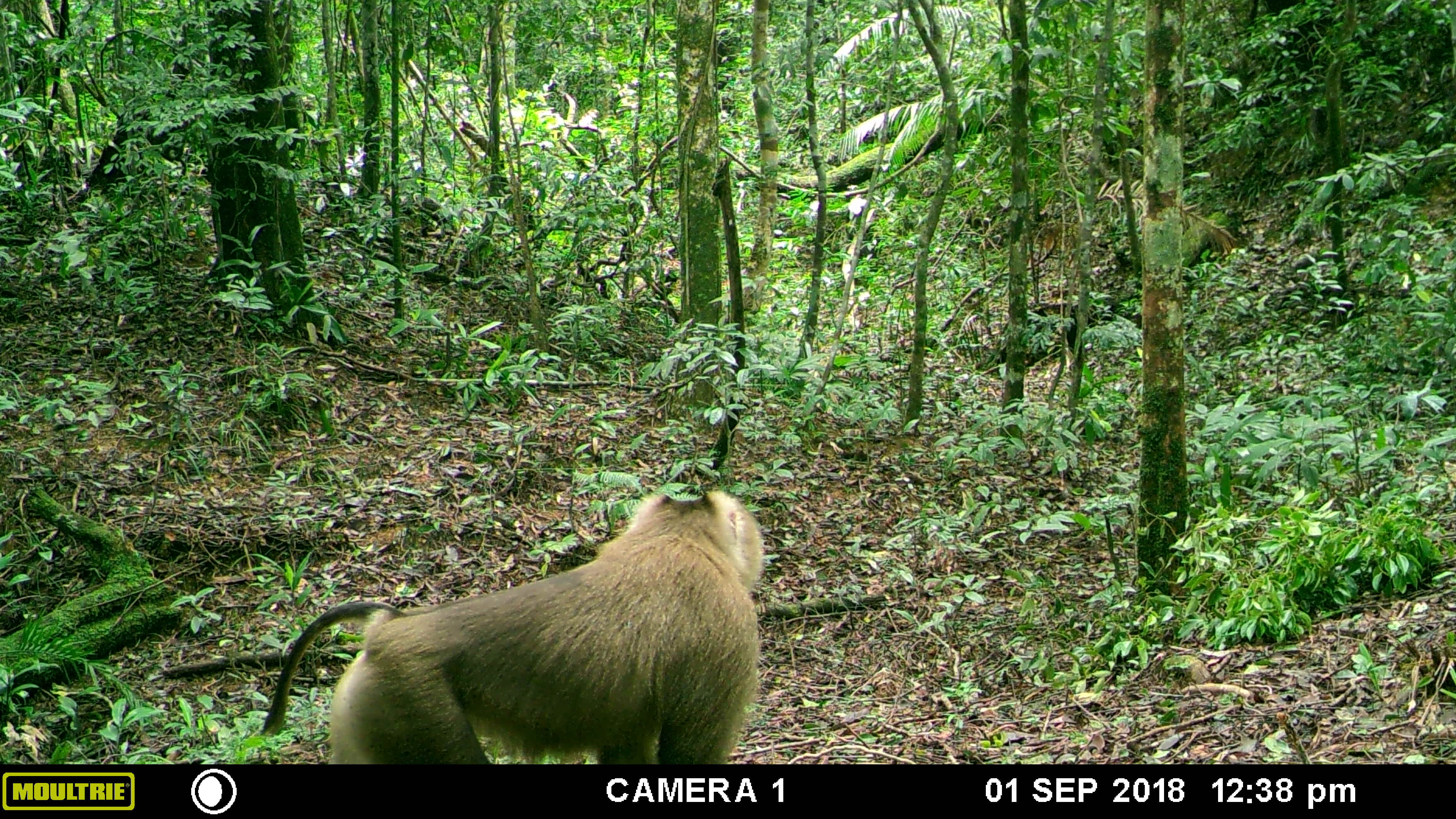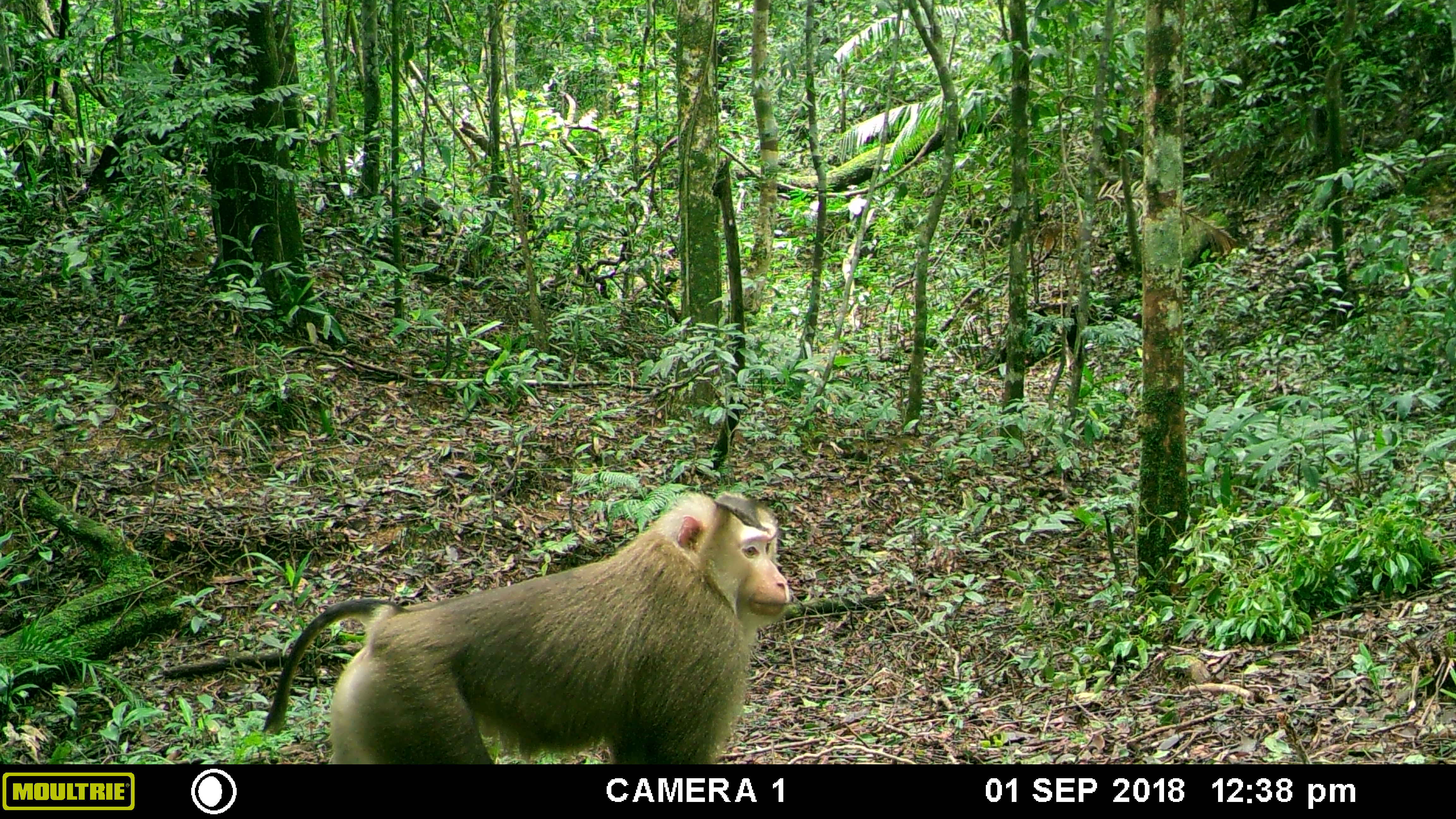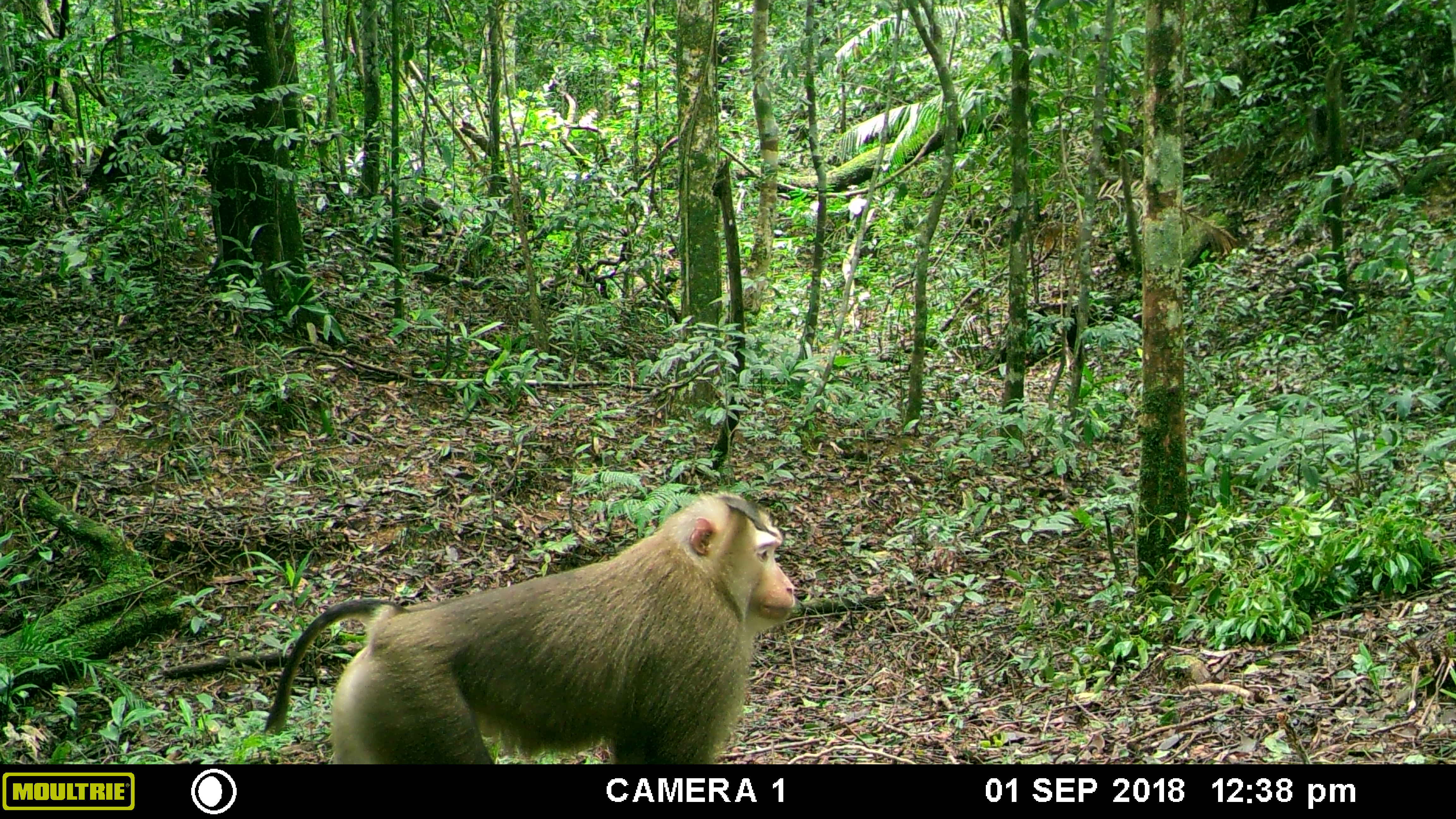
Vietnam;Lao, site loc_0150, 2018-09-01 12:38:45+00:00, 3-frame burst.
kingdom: Animalia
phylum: Chordata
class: Mammalia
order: Primates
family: Cercopithecidae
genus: Macaca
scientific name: Macaca nemestrina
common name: pig-tailed macaque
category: pig tailed macaque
Pig tailed macaque (pig-tailed macaque) (Macaca nemestrina). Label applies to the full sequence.